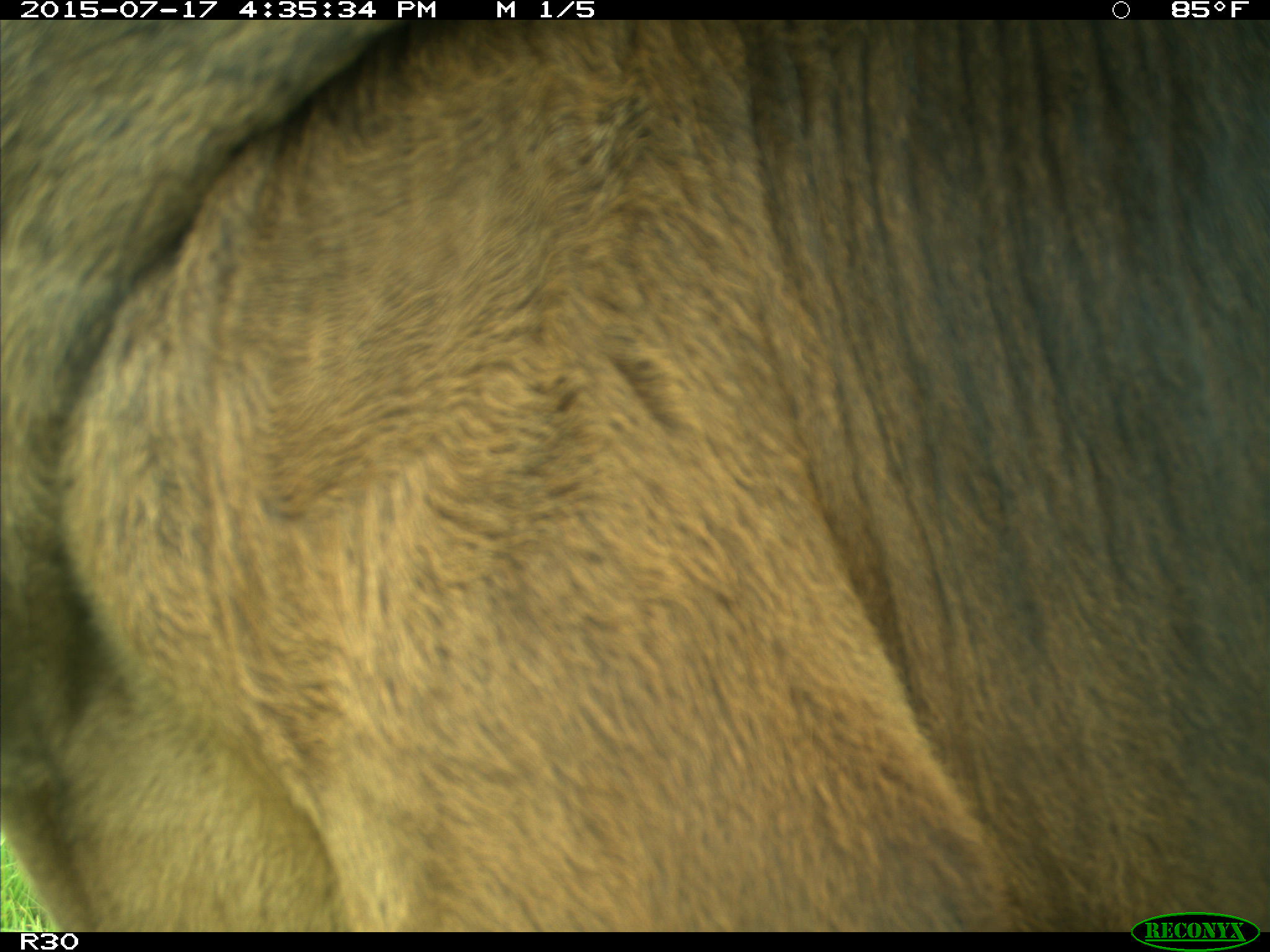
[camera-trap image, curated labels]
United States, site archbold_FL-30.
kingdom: Animalia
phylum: Chordata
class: Mammalia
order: Artiodactyla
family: Bovidae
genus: Bos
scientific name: Bos taurus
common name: domestic cow